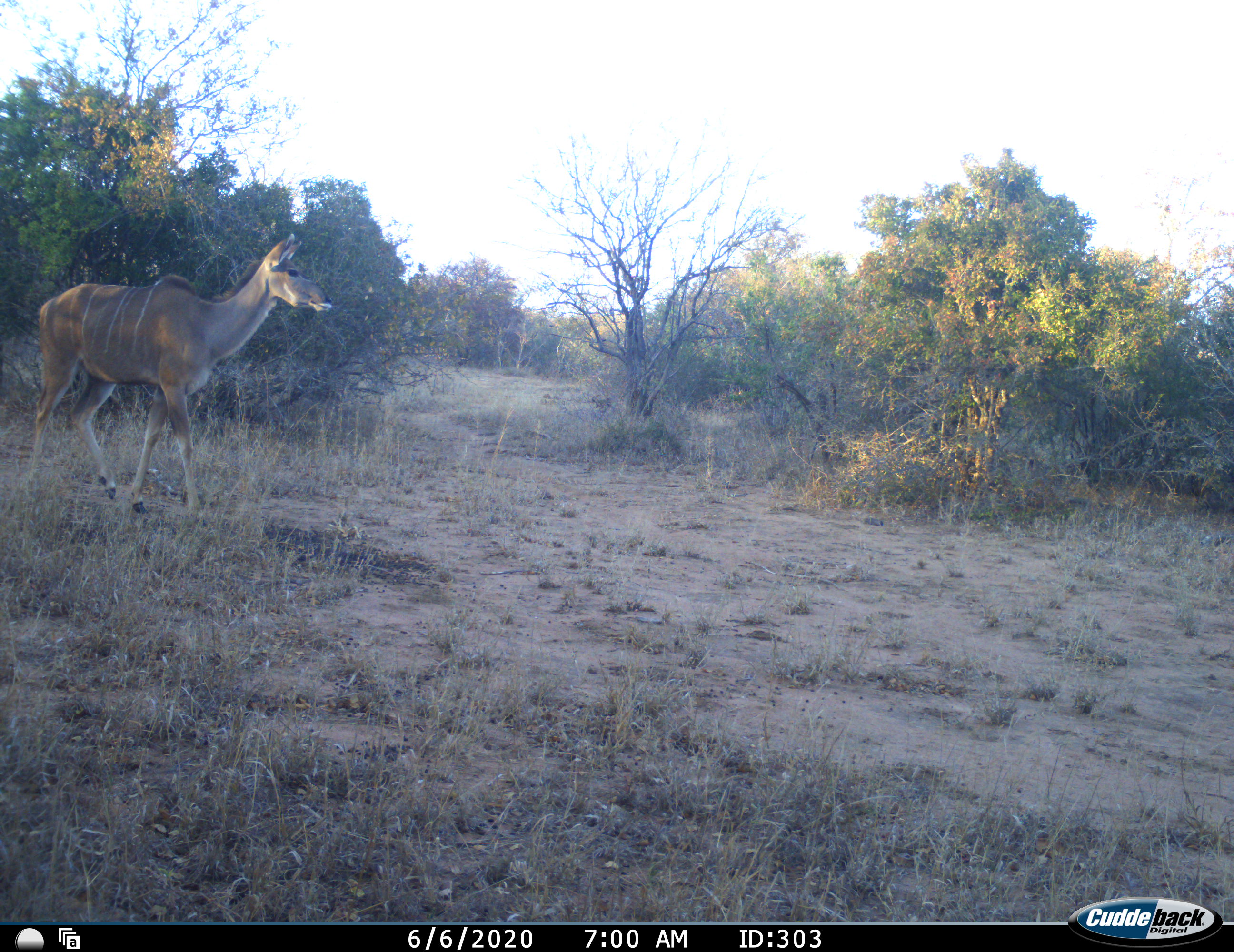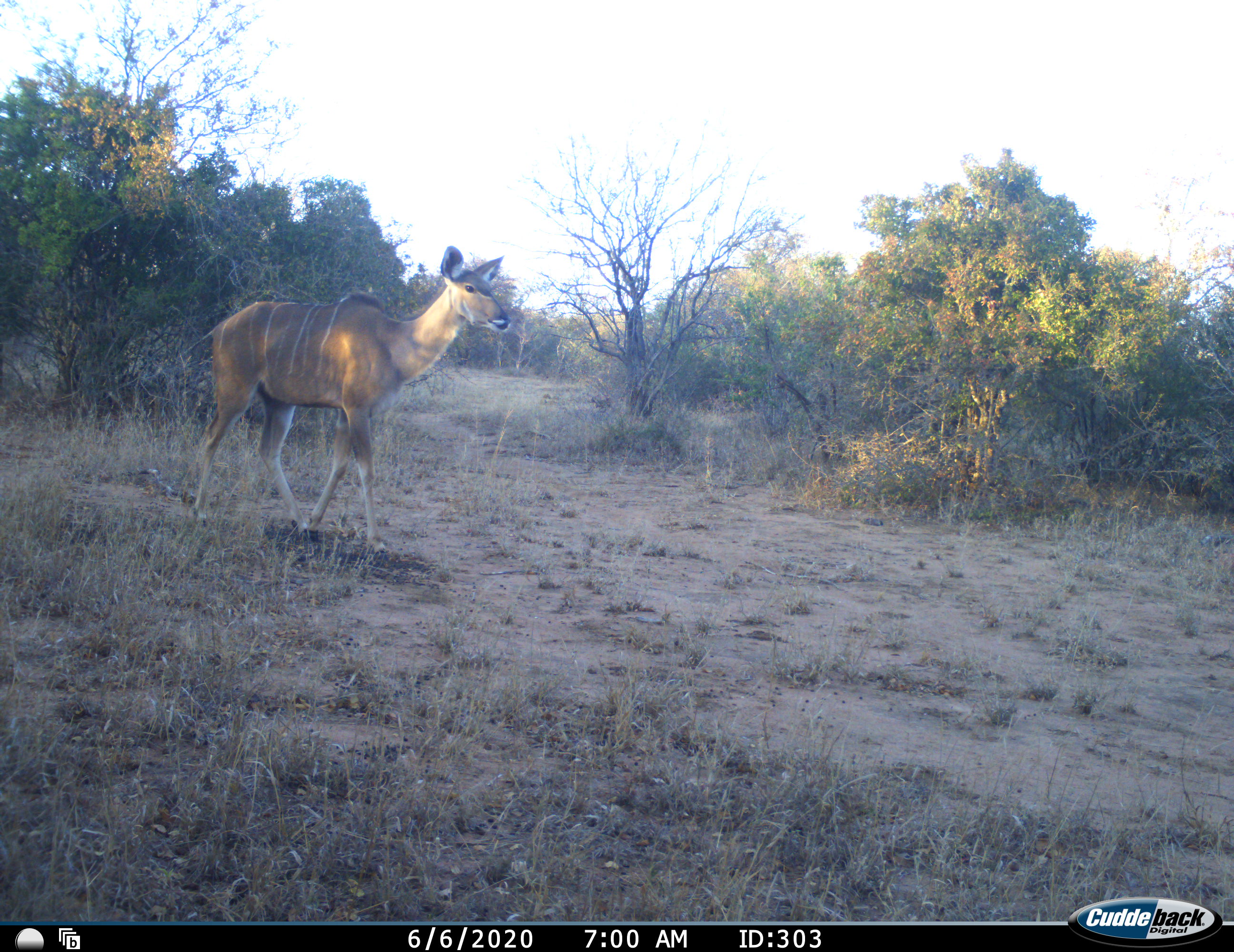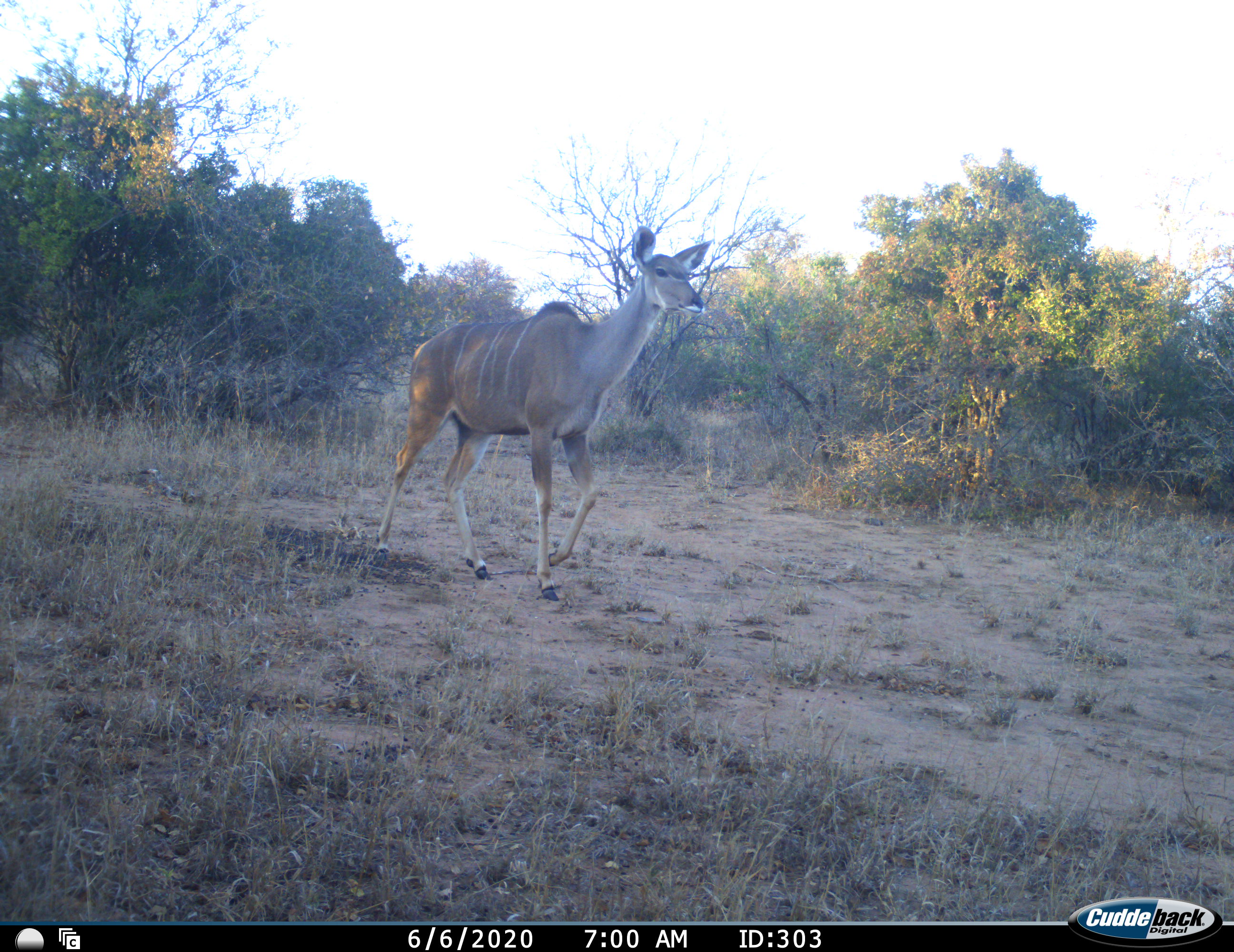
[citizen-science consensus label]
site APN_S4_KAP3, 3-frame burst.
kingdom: Animalia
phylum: Chordata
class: Mammalia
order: Artiodactyla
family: Bovidae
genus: Tragelaphus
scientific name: Tragelaphus angasii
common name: nyala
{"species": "nyala (Tragelaphus angasii)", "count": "1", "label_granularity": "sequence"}